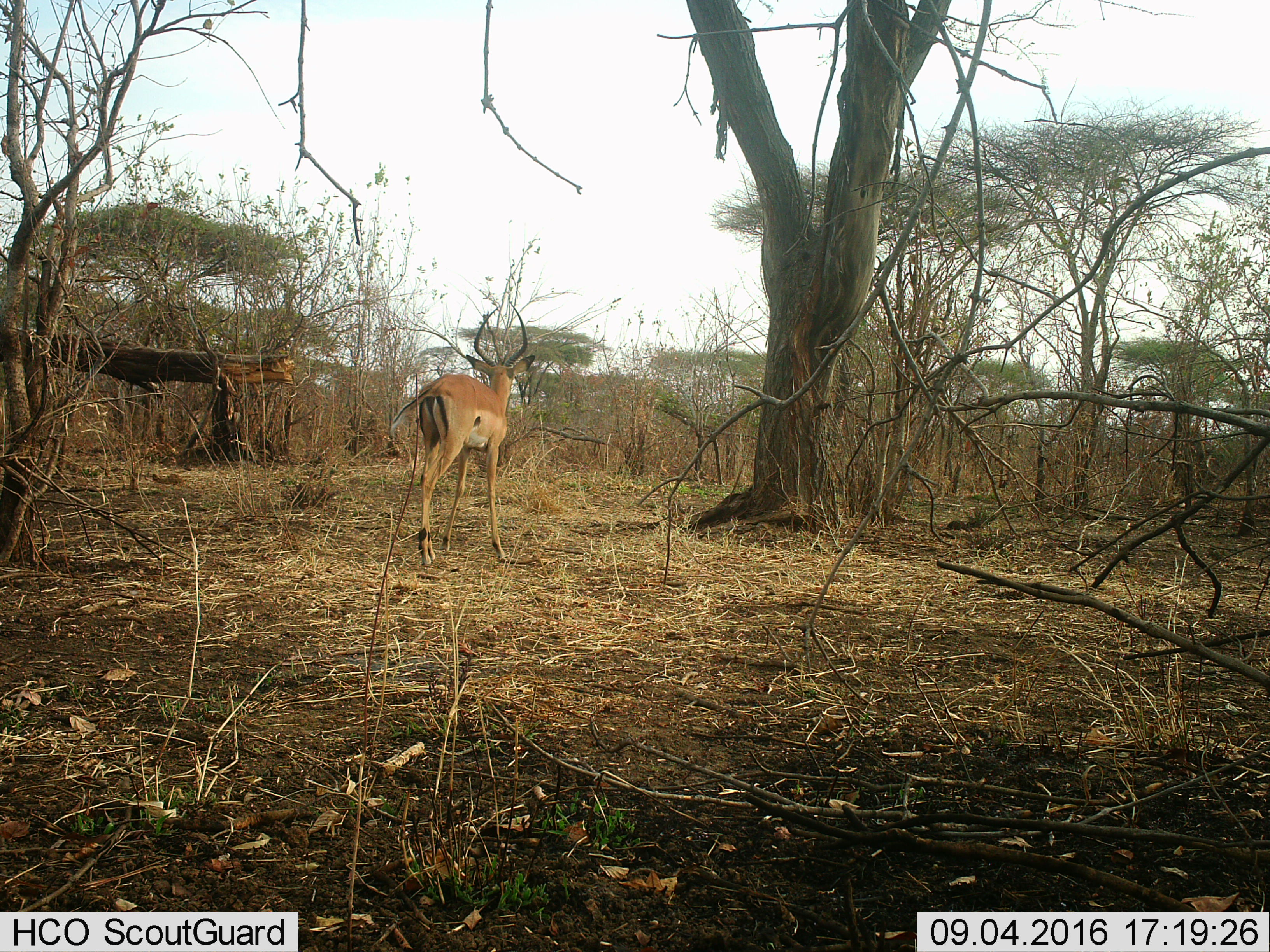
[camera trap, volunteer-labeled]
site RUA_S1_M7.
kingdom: Animalia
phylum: Chordata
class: Mammalia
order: Artiodactyla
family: Bovidae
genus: Aepyceros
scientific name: Aepyceros melampus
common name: impala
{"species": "impala (Aepyceros melampus)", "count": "1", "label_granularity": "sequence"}